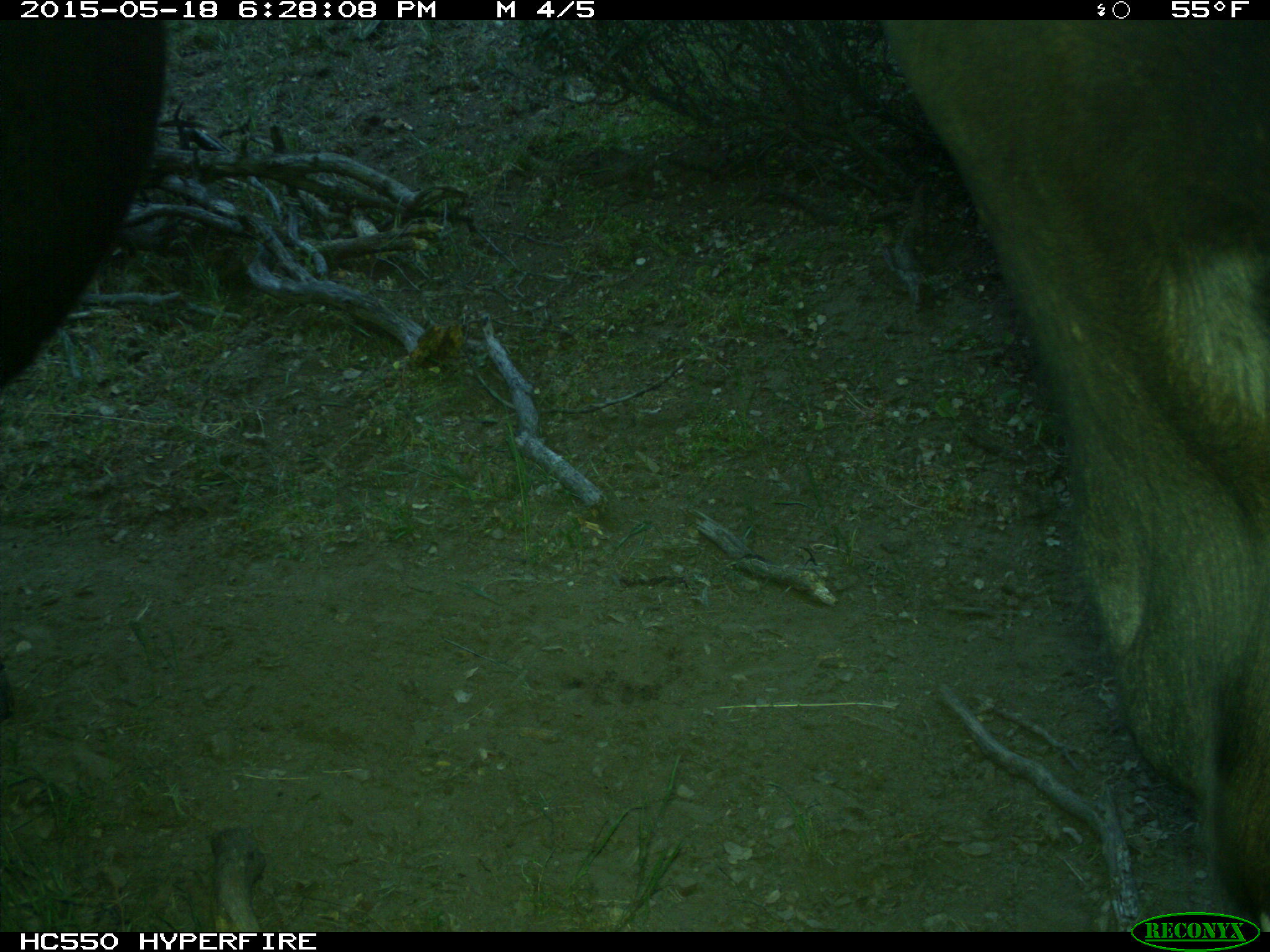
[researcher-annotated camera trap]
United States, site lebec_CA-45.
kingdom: Animalia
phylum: Chordata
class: Mammalia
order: Artiodactyla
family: Bovidae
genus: Bos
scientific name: Bos taurus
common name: domestic cow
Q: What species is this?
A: Bos taurus (domestic cow).